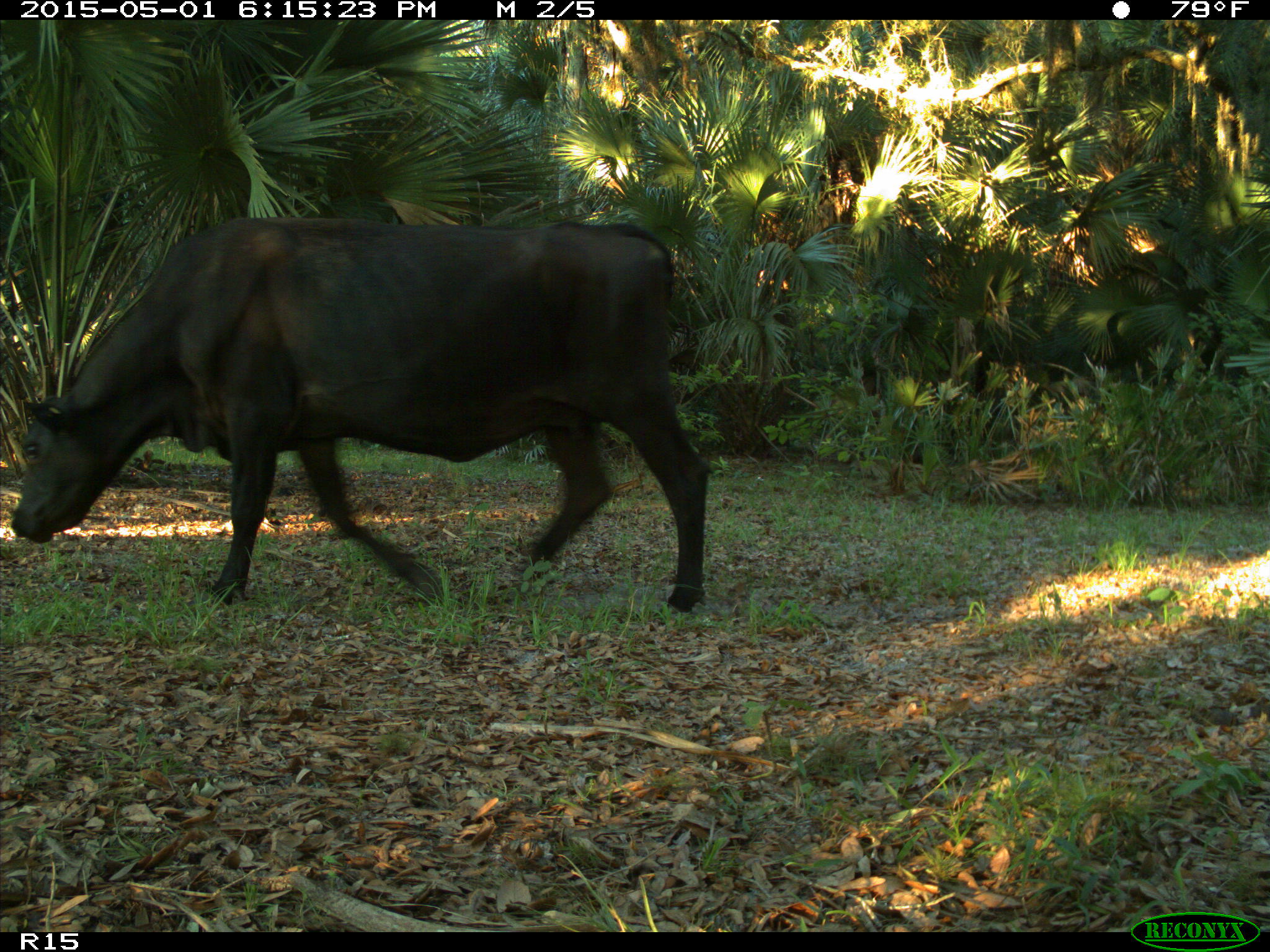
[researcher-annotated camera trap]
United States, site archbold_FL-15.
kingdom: Animalia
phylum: Chordata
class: Mammalia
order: Artiodactyla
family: Bovidae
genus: Bos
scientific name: Bos taurus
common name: domestic cow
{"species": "Bos taurus (domestic cow)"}